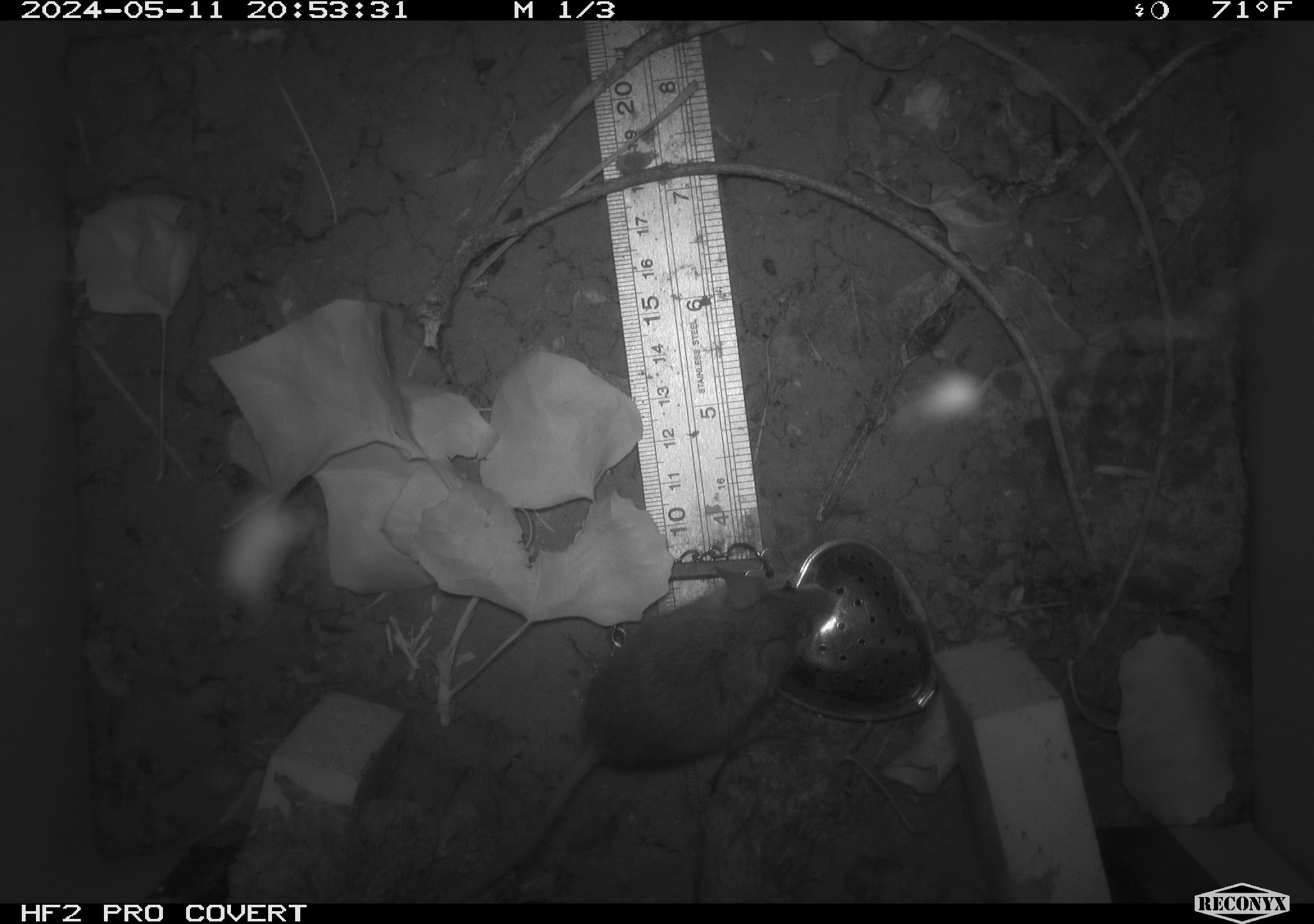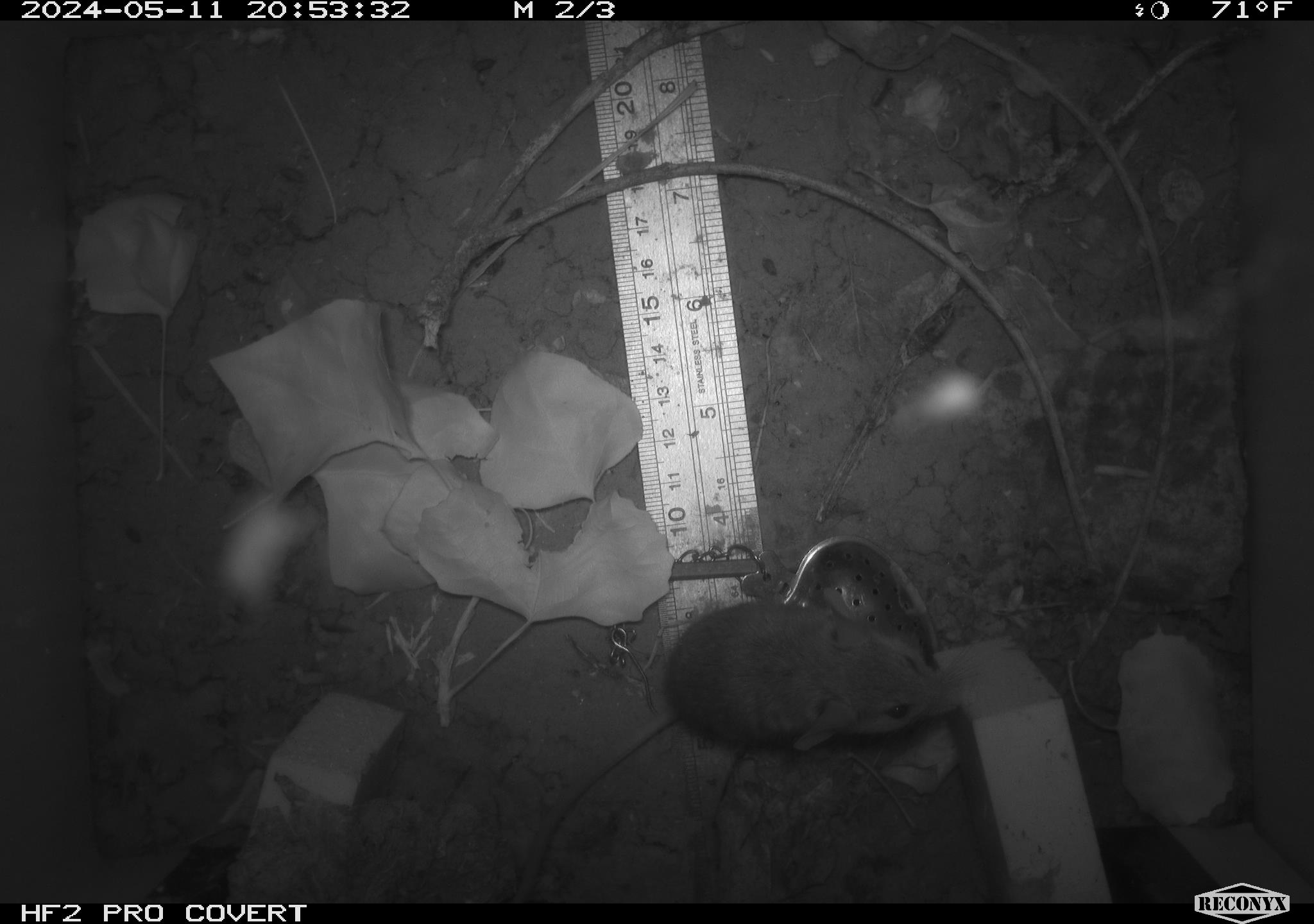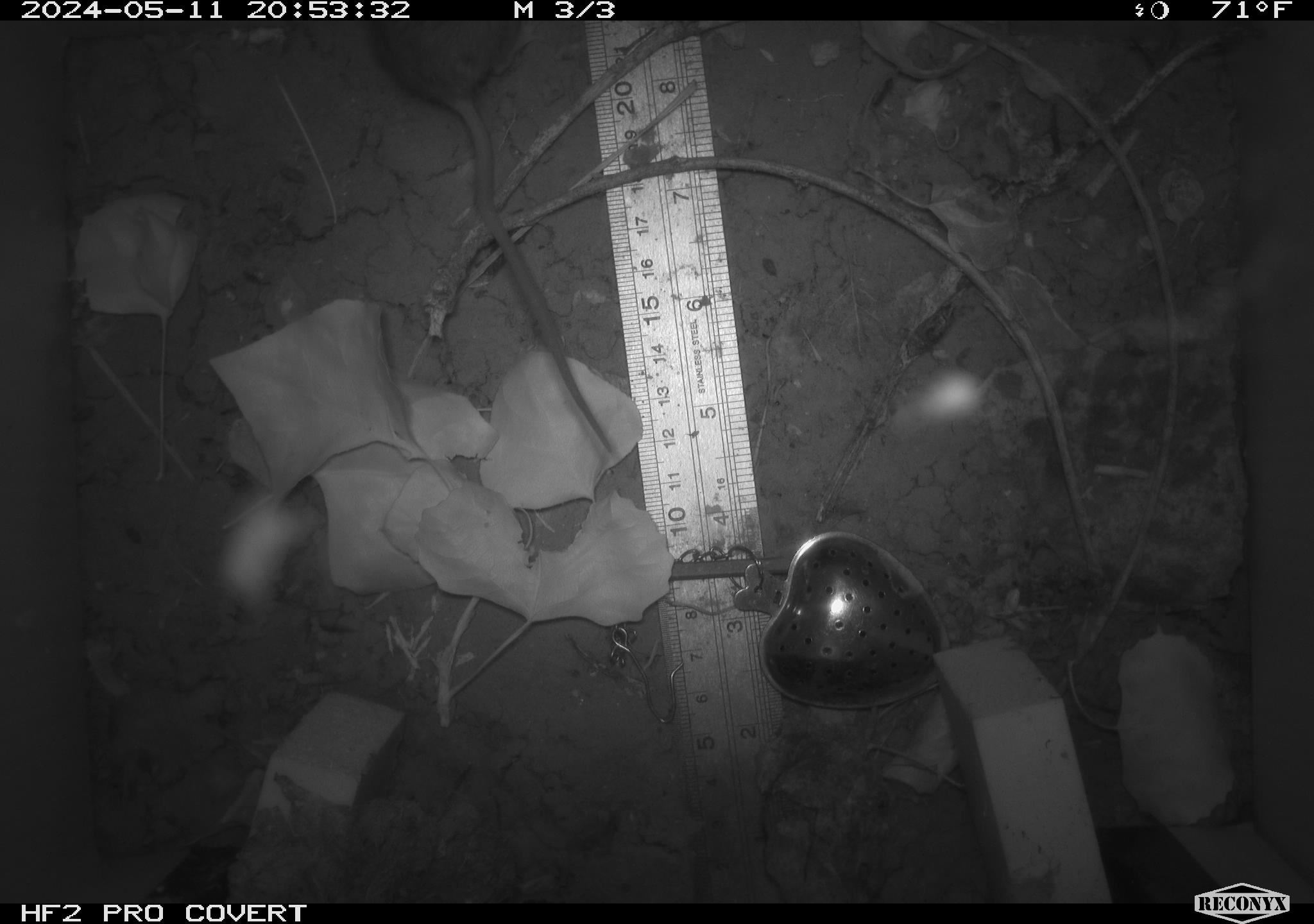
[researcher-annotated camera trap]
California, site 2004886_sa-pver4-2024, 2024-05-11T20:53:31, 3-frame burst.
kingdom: Animalia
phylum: Chordata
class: Mammalia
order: Rodentia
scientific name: Rodentia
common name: mouse species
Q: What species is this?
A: Mouse species (Rodentia).